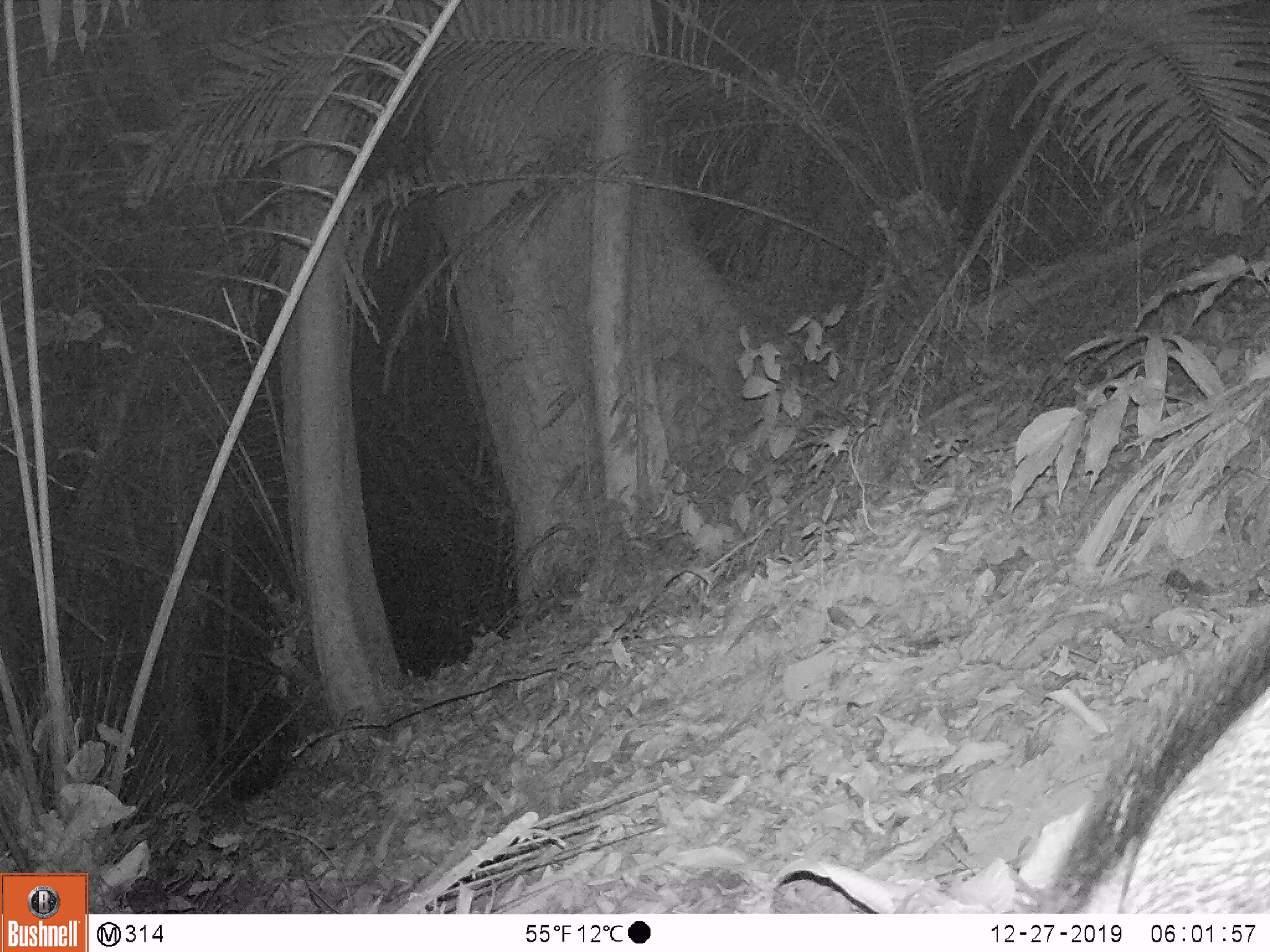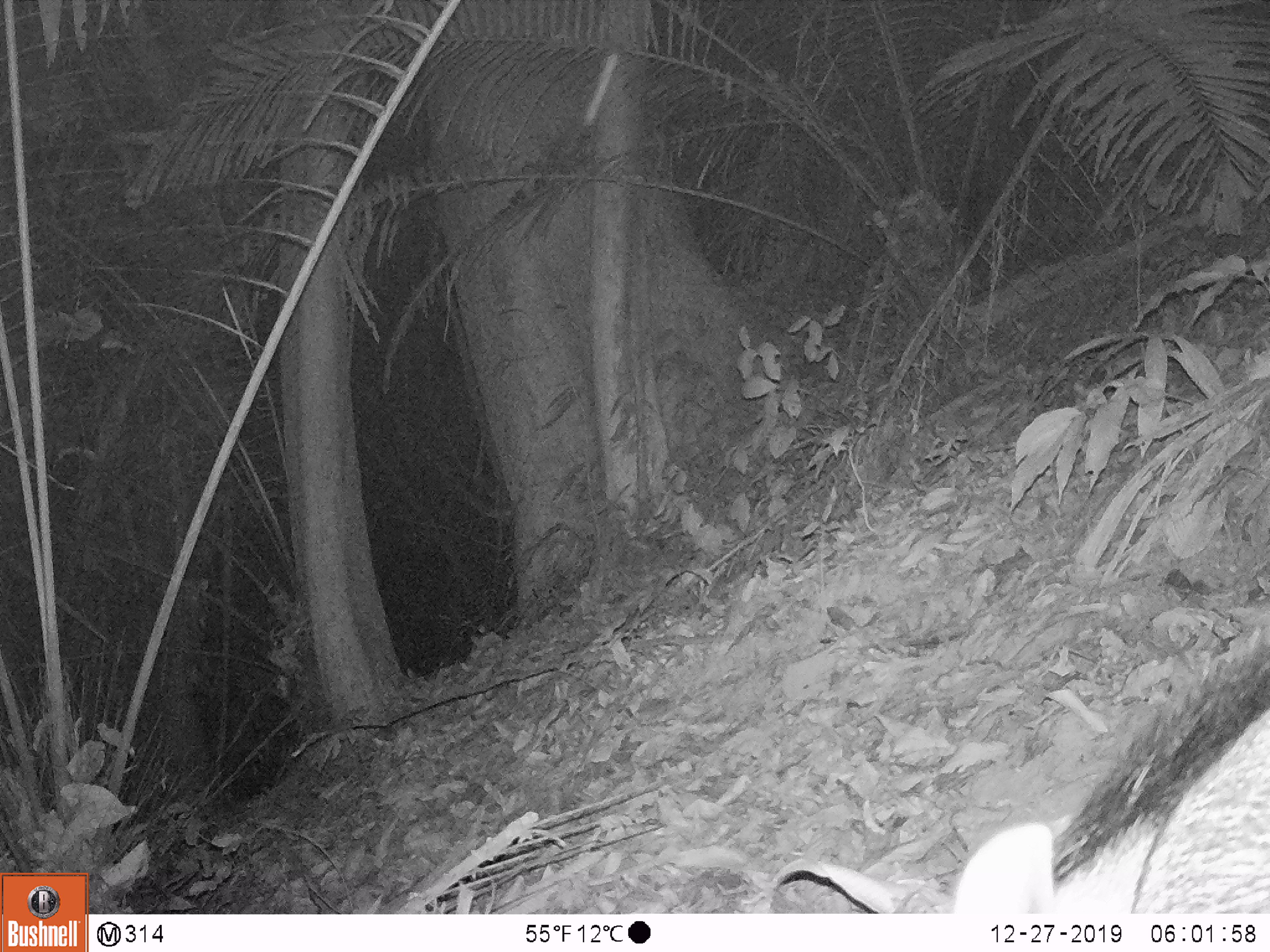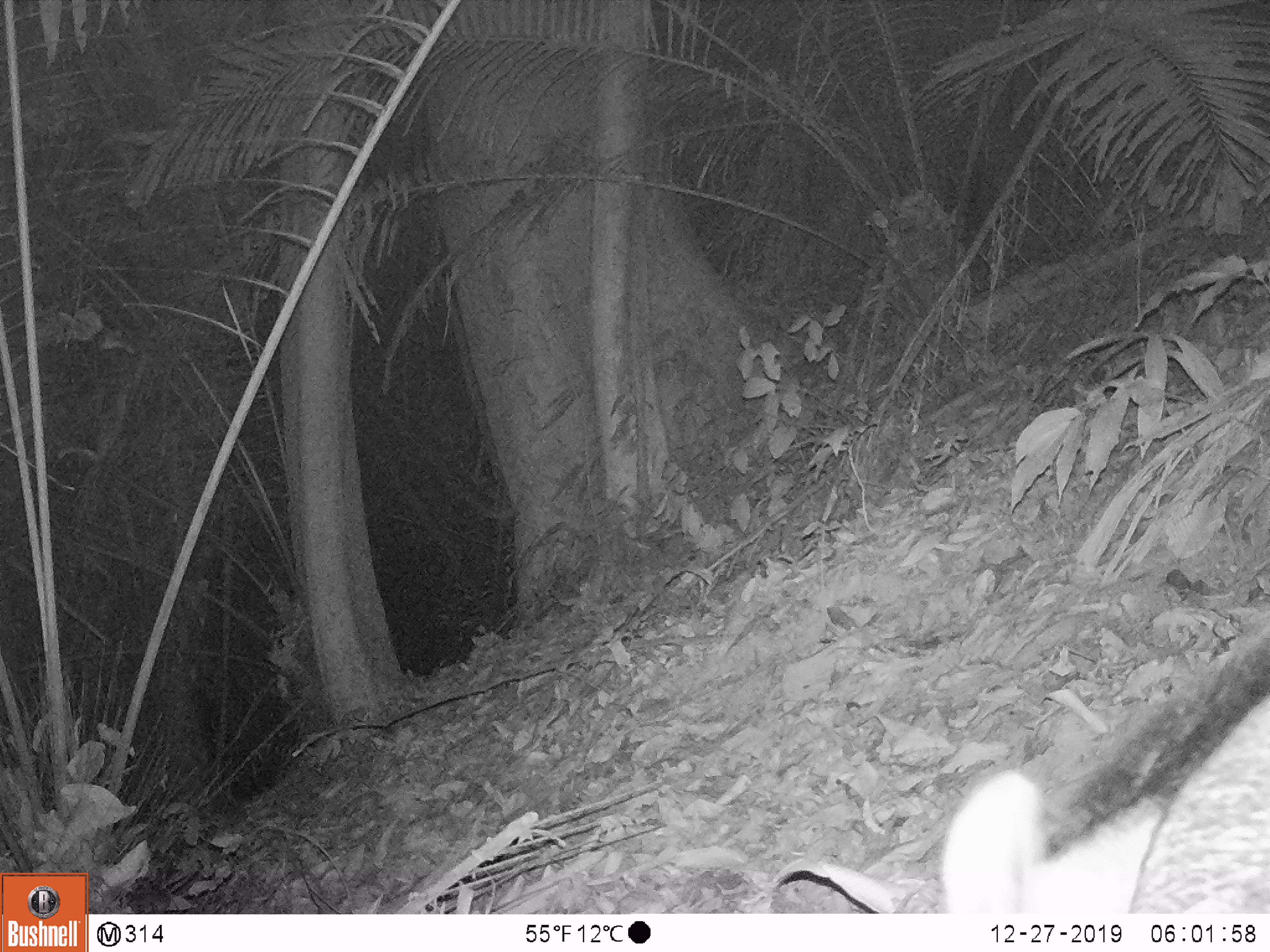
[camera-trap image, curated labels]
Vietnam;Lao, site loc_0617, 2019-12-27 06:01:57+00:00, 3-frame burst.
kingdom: Animalia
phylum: Chordata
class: Mammalia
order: Artiodactyla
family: Suidae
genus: Sus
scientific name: Sus scrofa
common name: eurasian wild pig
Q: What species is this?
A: Eurasian wild pig (Sus scrofa).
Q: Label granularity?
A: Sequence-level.